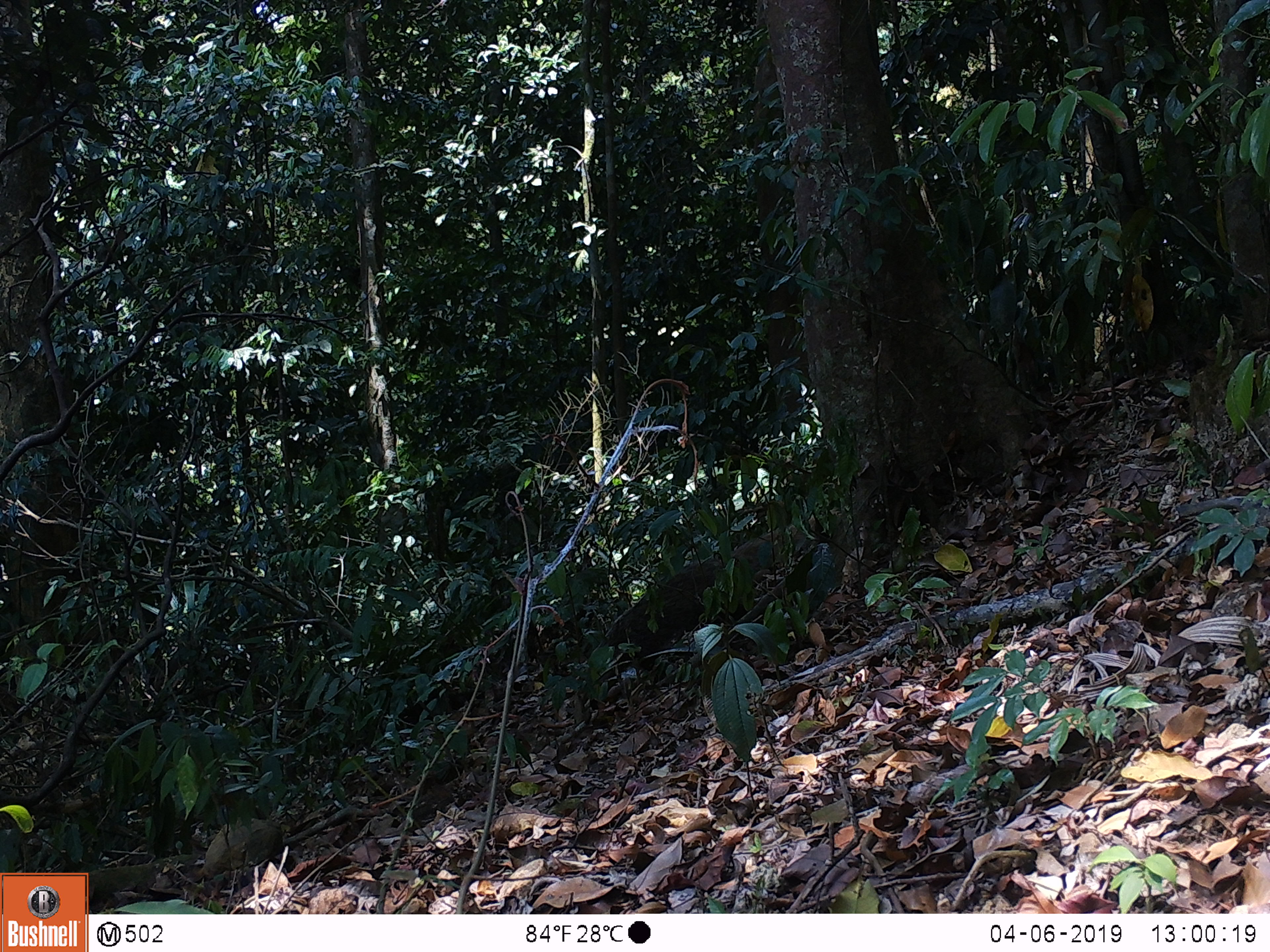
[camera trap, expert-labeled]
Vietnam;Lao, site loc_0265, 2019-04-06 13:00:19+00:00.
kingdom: Animalia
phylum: Chordata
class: Mammalia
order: Carnivora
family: Herpestidae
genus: Urva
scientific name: Urva urva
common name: crab-eating mongoose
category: crab eating mongoose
Crab eating mongoose (crab-eating mongoose) (Urva urva). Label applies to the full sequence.